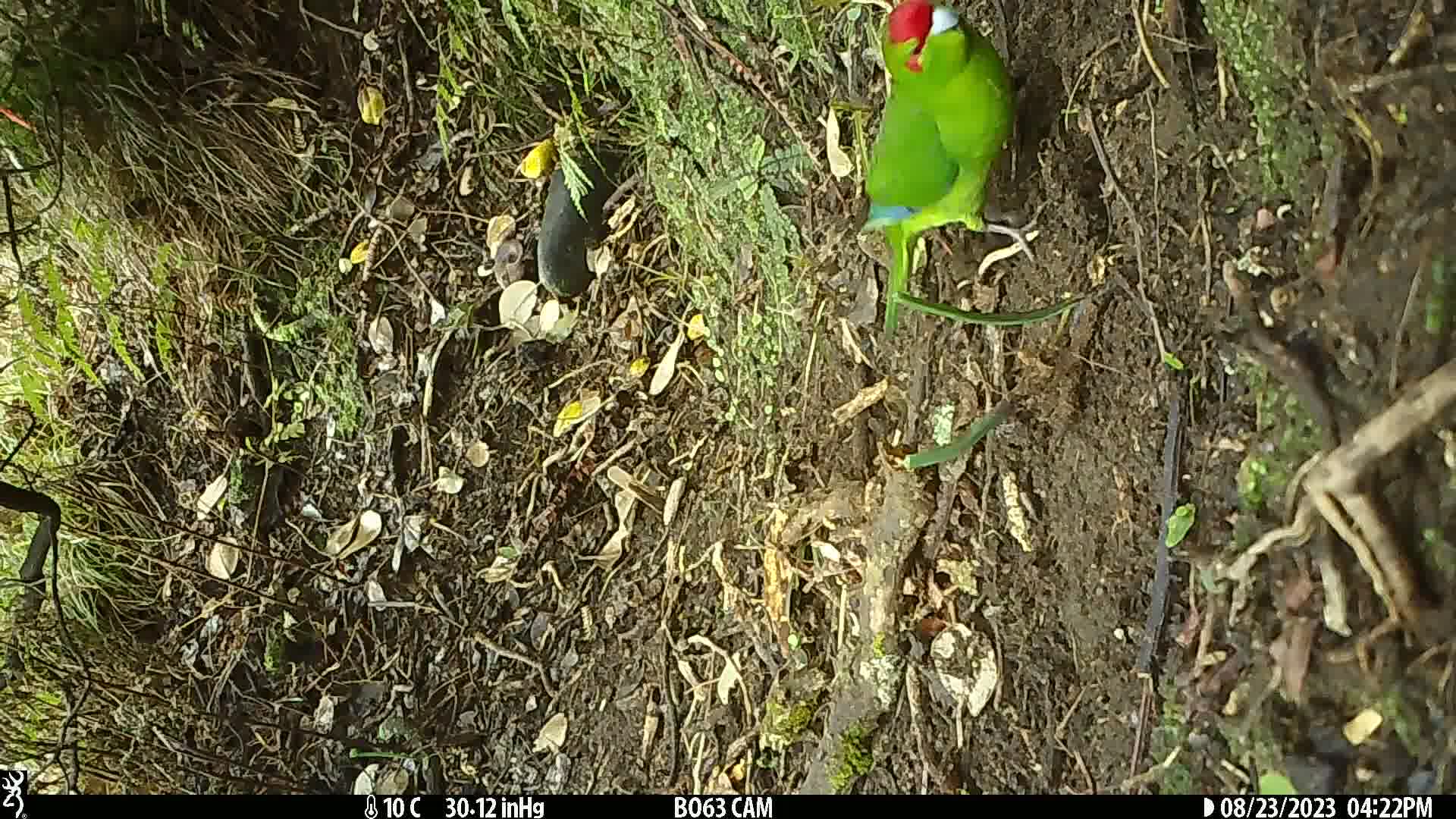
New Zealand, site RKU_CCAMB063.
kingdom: Animalia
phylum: Chordata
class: Aves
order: Psittaciformes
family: Psittaculidae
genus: Cyanoramphus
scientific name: Cyanoramphus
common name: parakeet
Parakeet (Cyanoramphus).